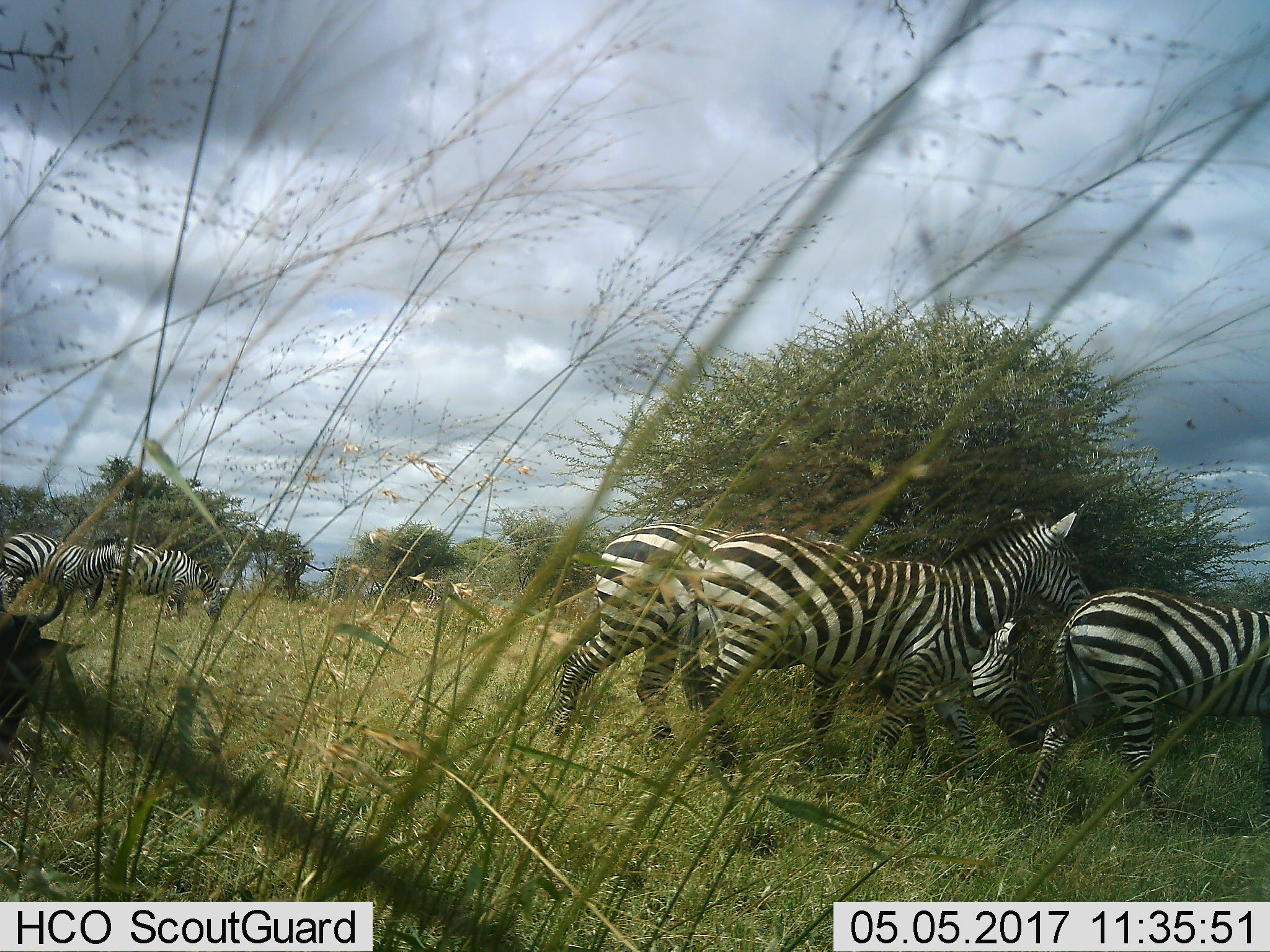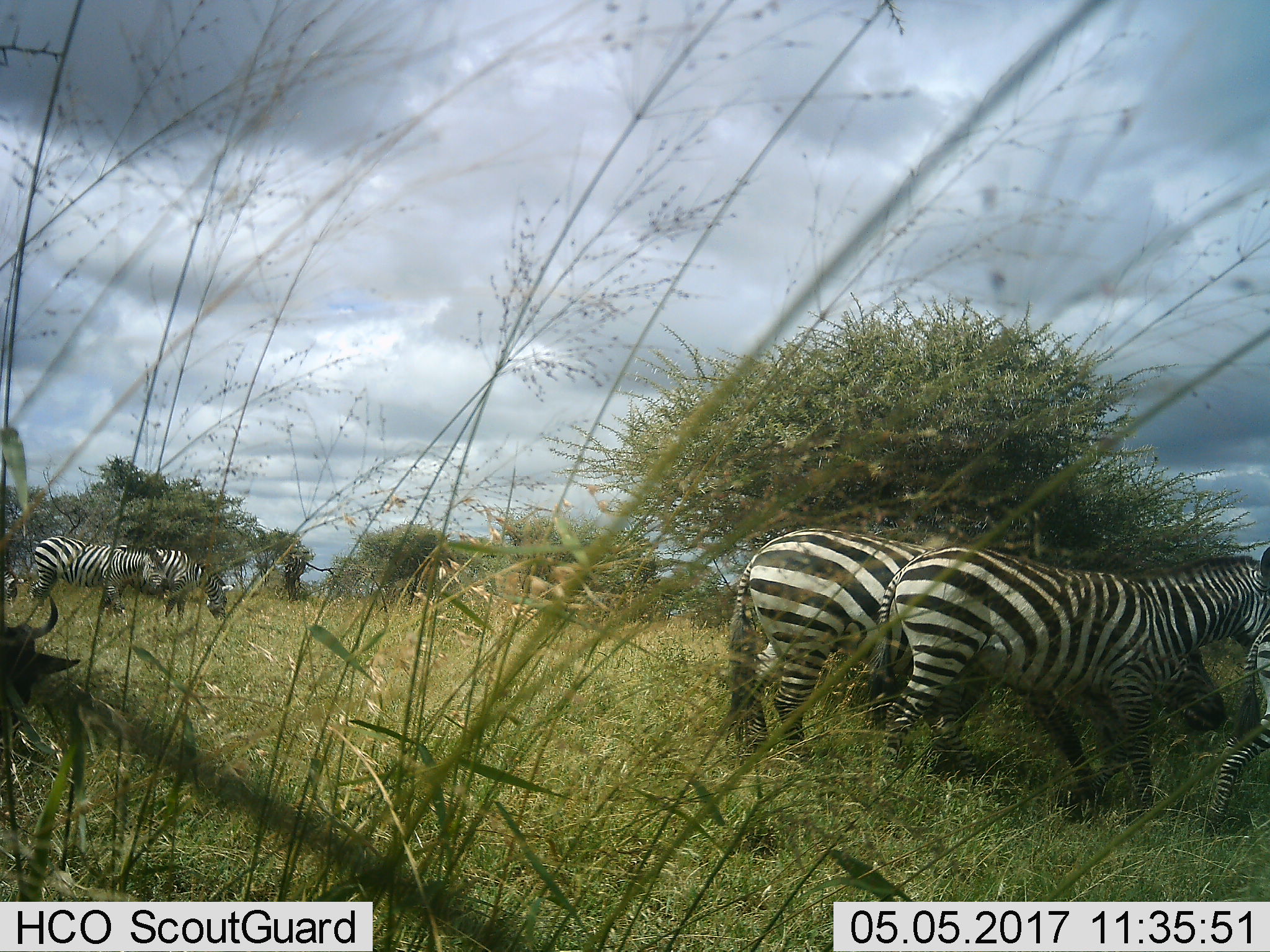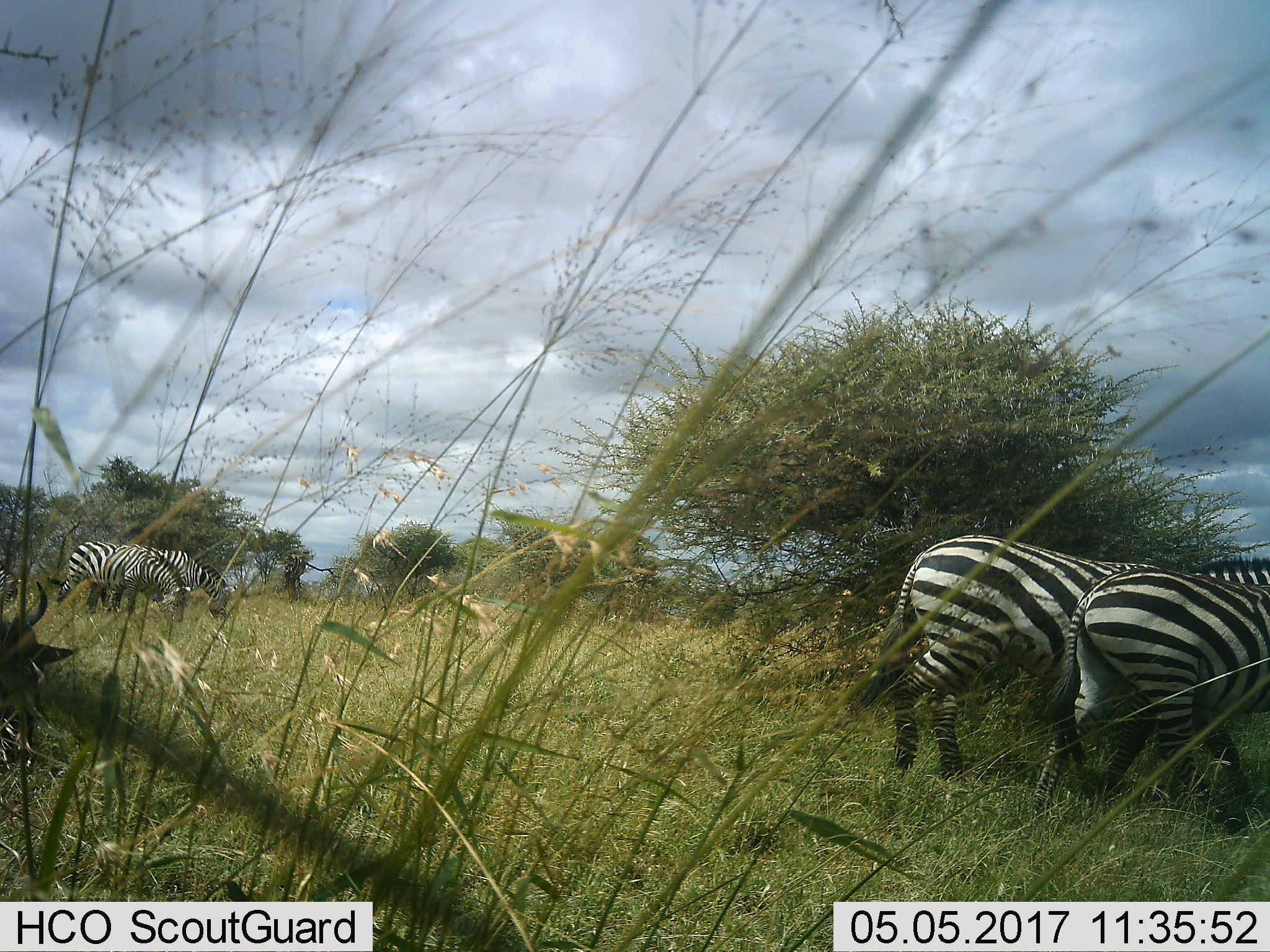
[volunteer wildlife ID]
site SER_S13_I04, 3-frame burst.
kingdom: Animalia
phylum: Chordata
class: Mammalia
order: Perissodactyla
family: Equidae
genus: Equus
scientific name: Equus quagga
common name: plains zebra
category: zebraplains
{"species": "zebraplains (plains zebra) (Equus quagga)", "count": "5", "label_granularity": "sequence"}